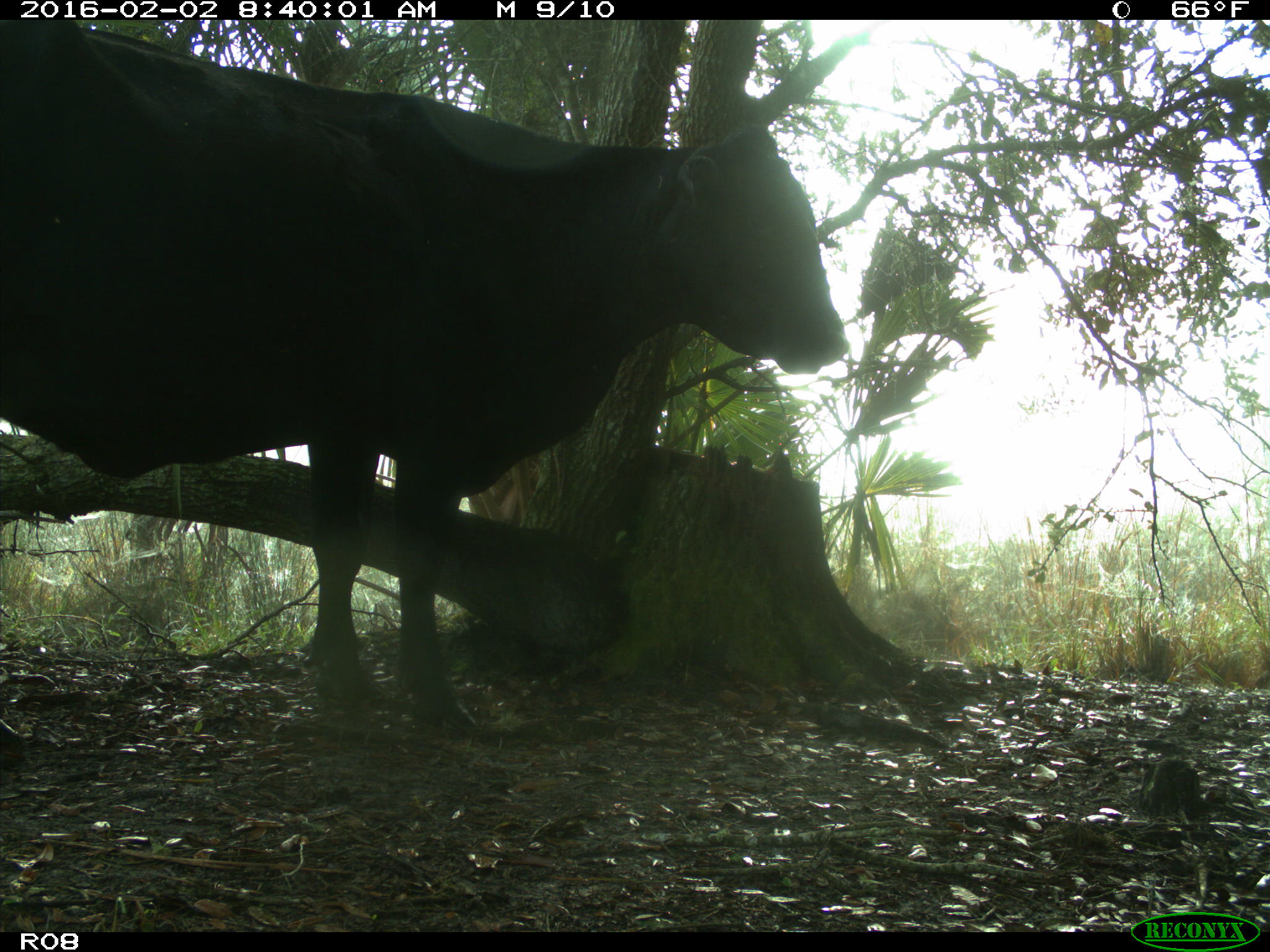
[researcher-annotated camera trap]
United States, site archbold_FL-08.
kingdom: Animalia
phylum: Chordata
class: Mammalia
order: Artiodactyla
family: Bovidae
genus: Bos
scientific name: Bos taurus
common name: domestic cow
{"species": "Bos taurus (domestic cow)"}